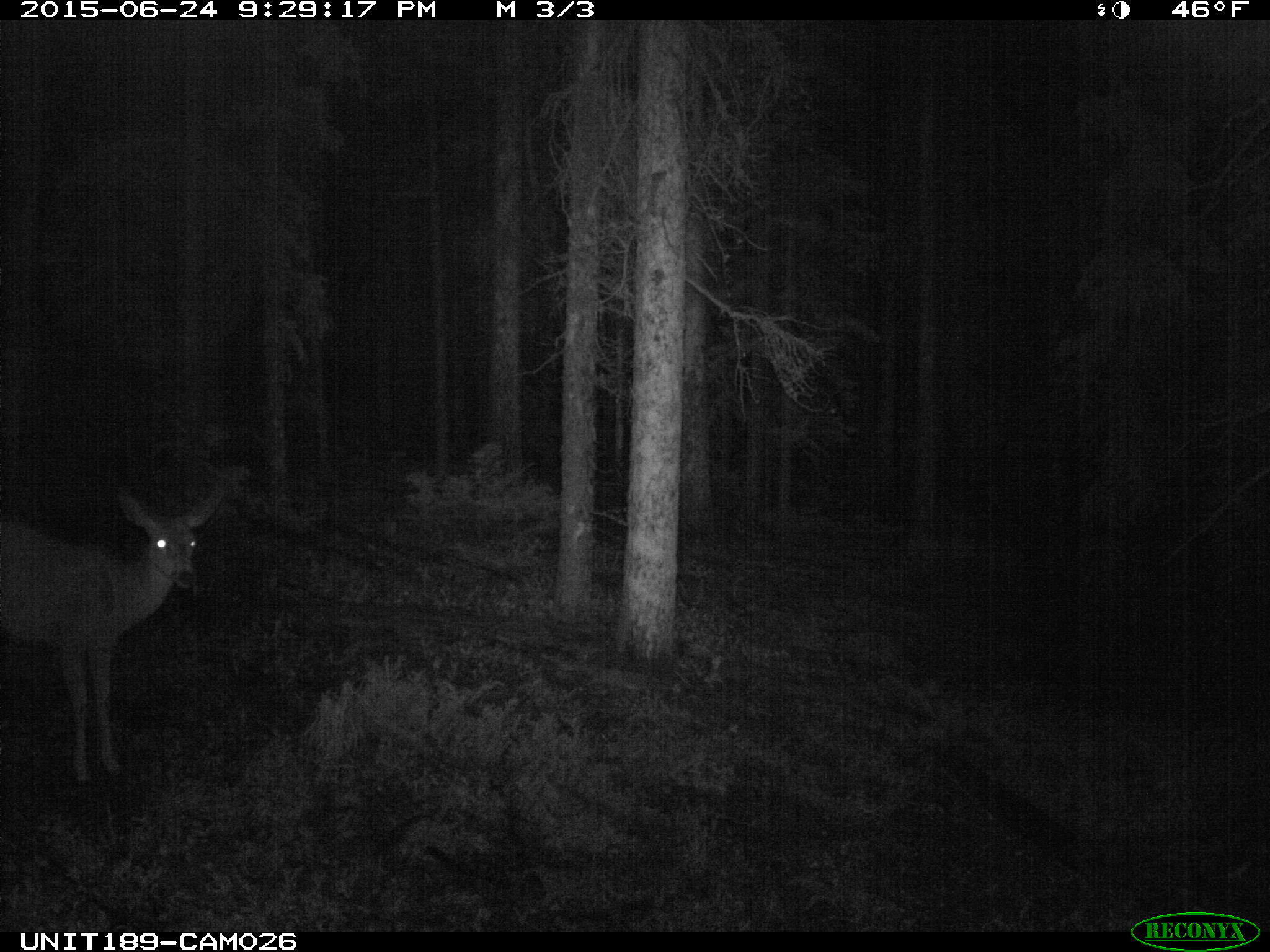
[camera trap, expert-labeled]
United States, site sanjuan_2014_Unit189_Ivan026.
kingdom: Animalia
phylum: Chordata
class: Mammalia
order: Artiodactyla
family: Cervidae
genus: Odocoileus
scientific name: Odocoileus hemionus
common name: mule deer